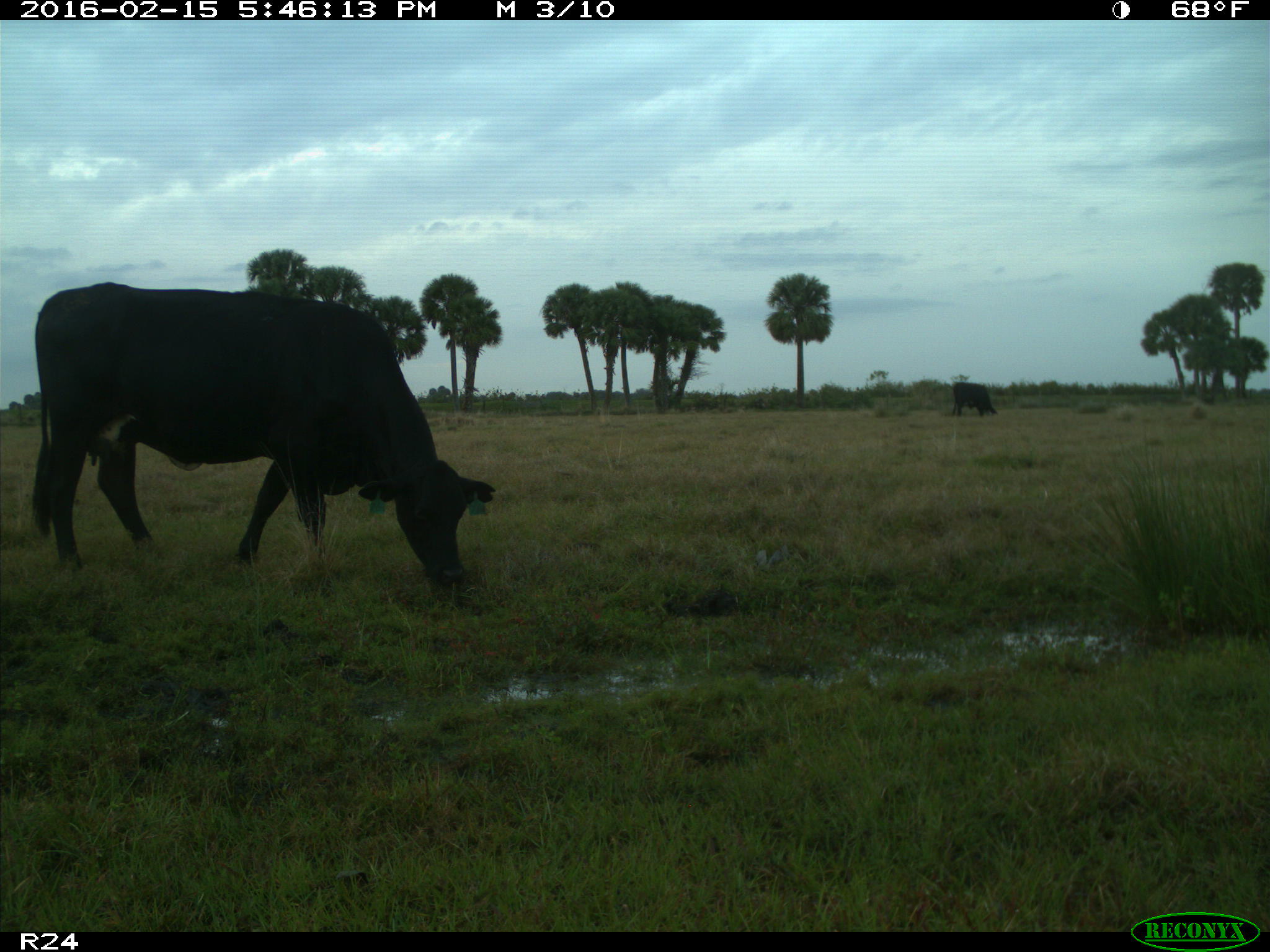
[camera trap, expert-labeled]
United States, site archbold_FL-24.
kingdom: Animalia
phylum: Chordata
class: Mammalia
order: Artiodactyla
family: Bovidae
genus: Bos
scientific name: Bos taurus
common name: domestic cow